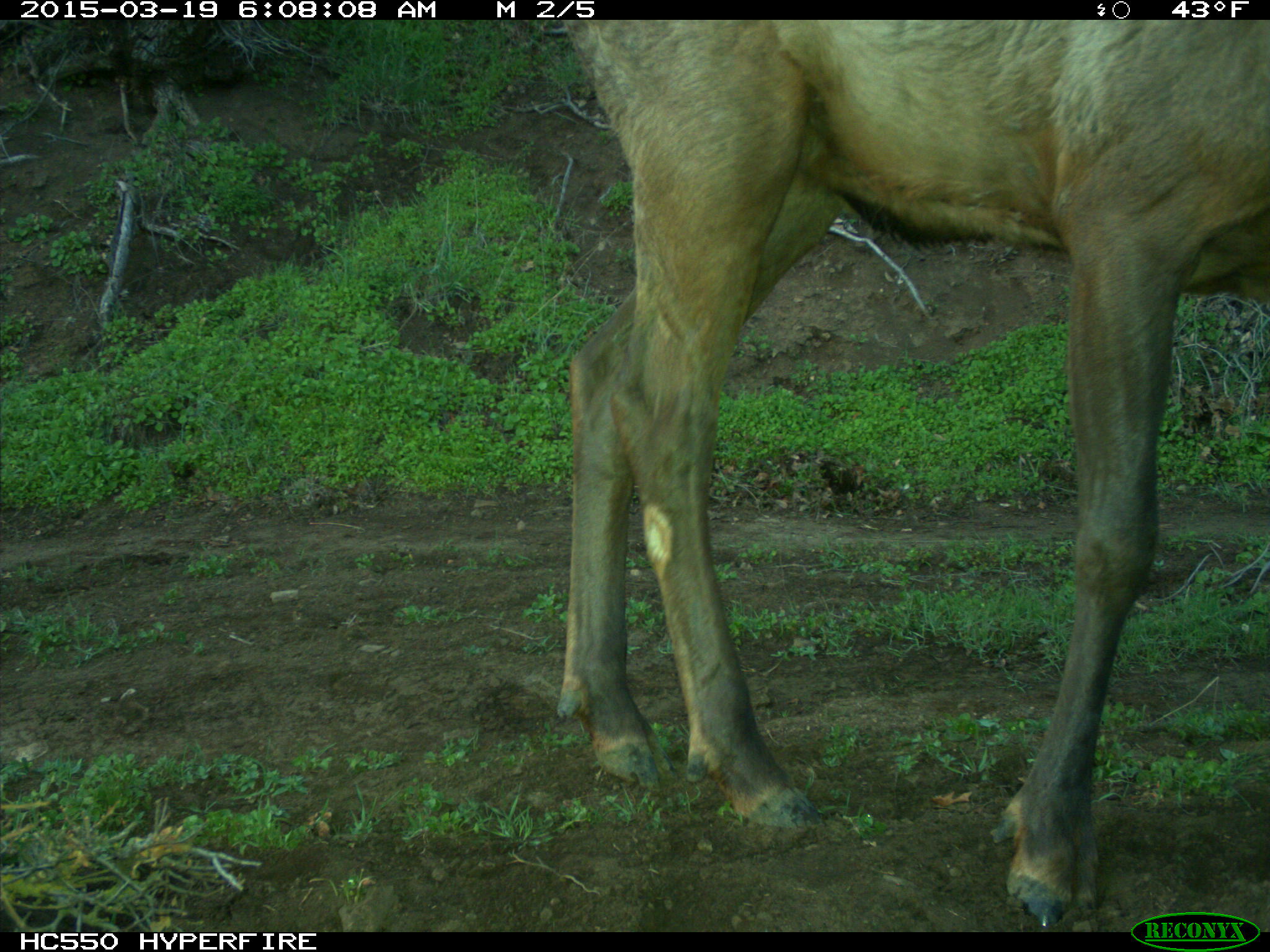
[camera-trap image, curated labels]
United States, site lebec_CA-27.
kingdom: Animalia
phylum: Chordata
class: Mammalia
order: Artiodactyla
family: Cervidae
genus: Cervus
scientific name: Cervus canadensis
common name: elk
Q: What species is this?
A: Cervus canadensis (elk).